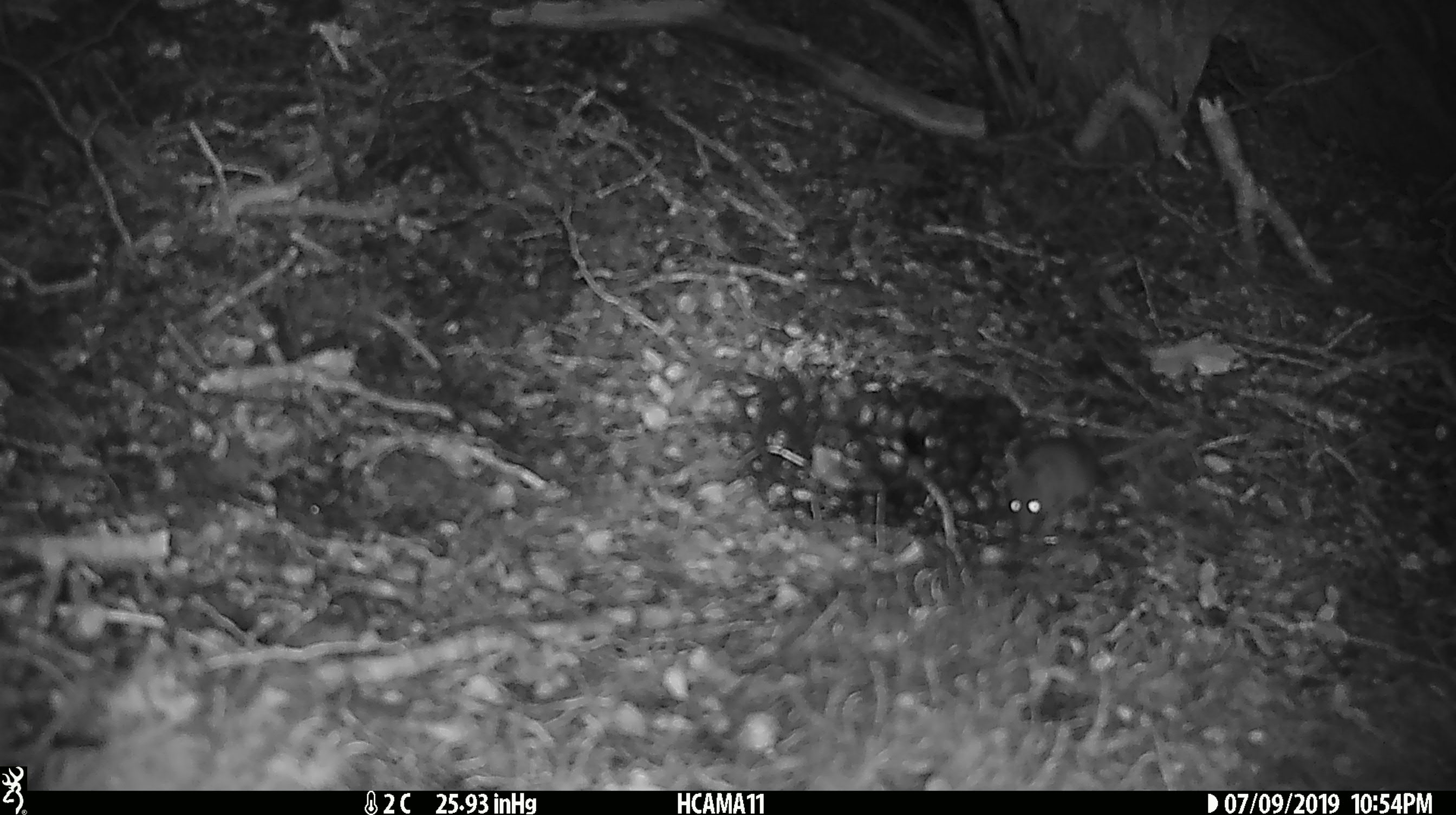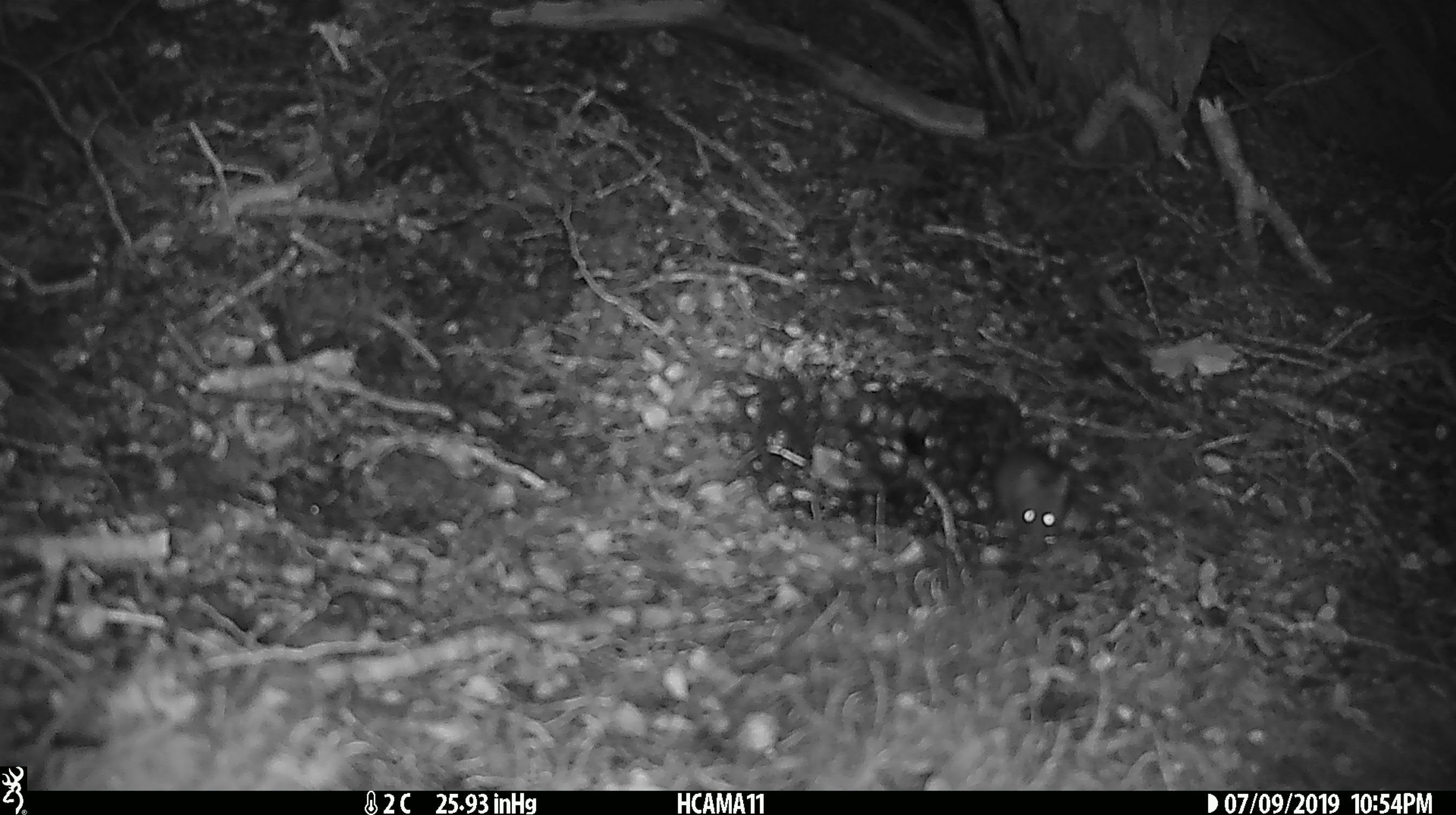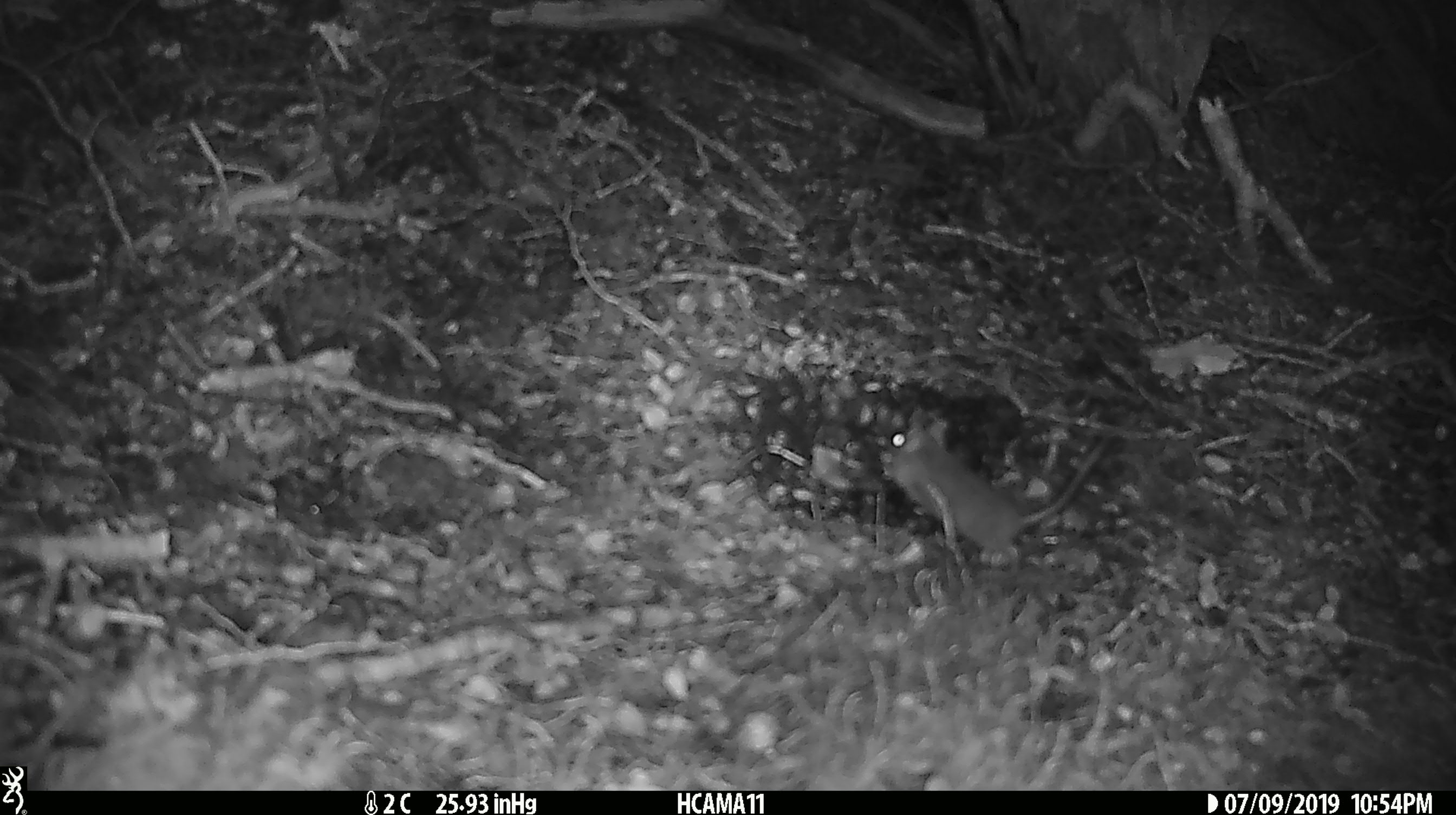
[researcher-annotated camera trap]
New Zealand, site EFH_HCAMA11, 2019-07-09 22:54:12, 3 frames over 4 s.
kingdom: Animalia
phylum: Chordata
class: Mammalia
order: Rodentia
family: Muridae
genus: Mus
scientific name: Mus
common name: mouse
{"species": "mouse (Mus)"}